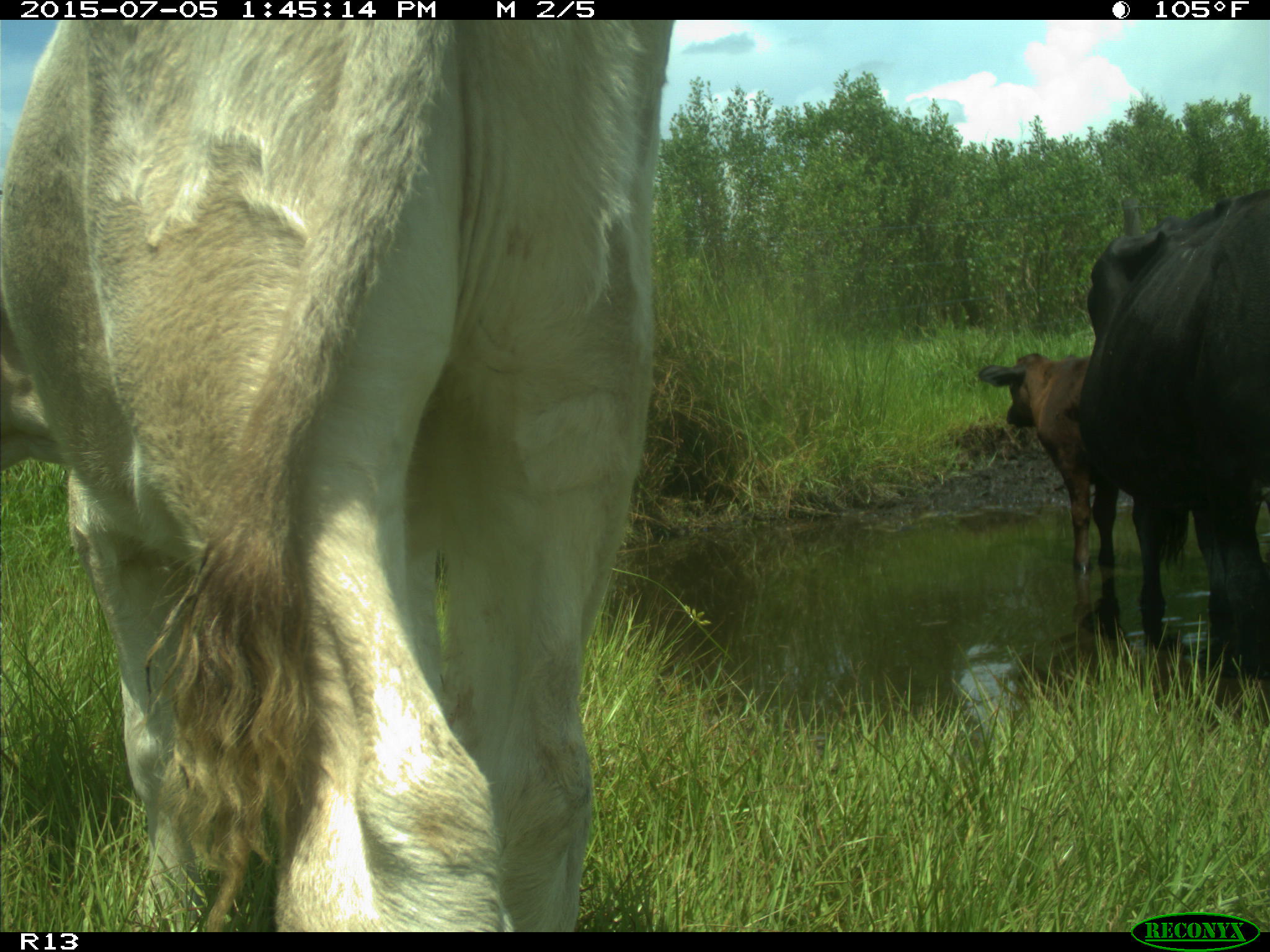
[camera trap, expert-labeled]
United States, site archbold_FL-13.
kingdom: Animalia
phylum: Chordata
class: Mammalia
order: Artiodactyla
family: Bovidae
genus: Bos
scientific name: Bos taurus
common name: domestic cow